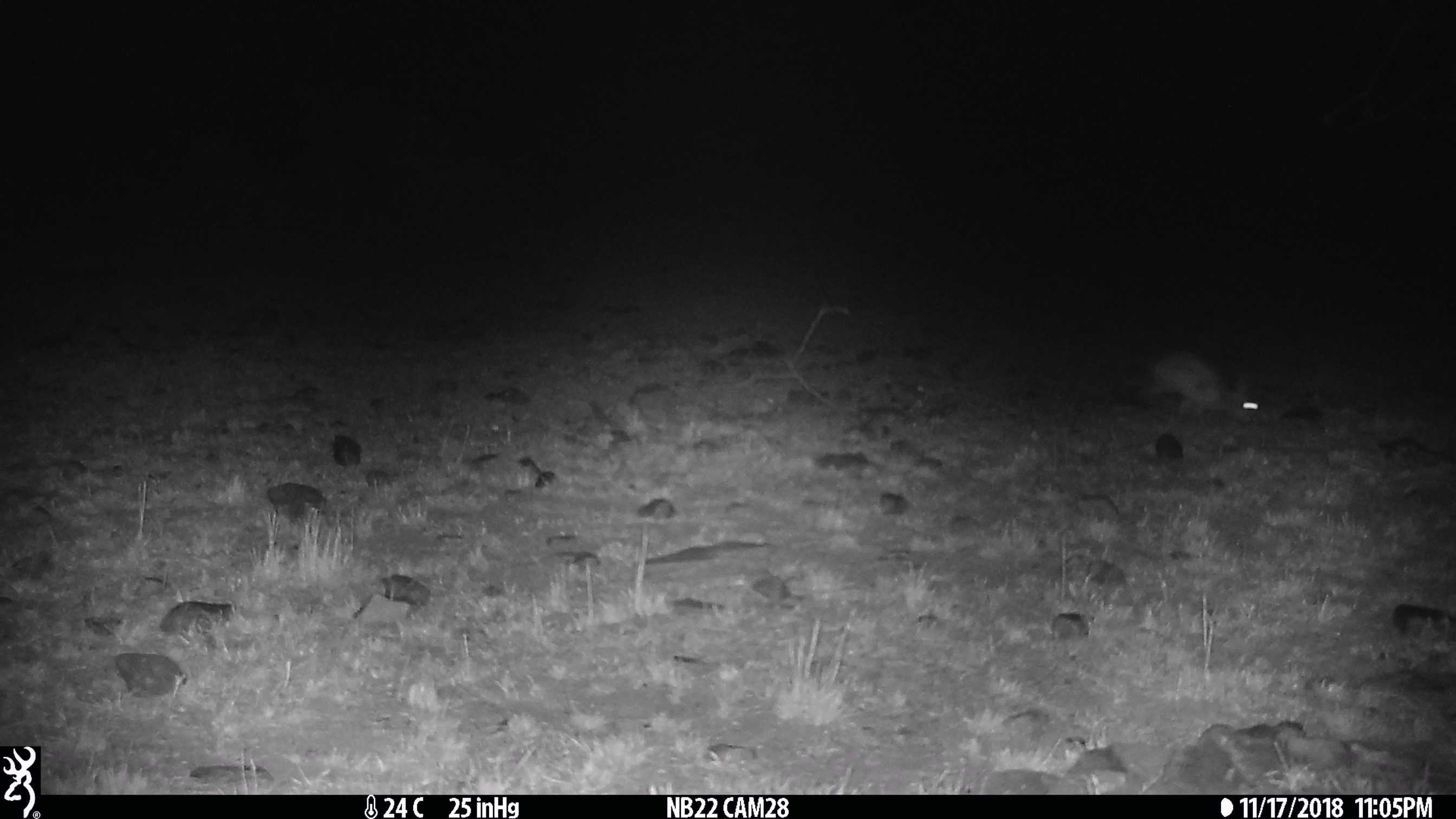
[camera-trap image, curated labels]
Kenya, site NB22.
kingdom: Animalia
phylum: Chordata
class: Mammalia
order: Lagomorpha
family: Leporidae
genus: Lepus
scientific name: Lepus capensis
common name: cape hare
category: hare